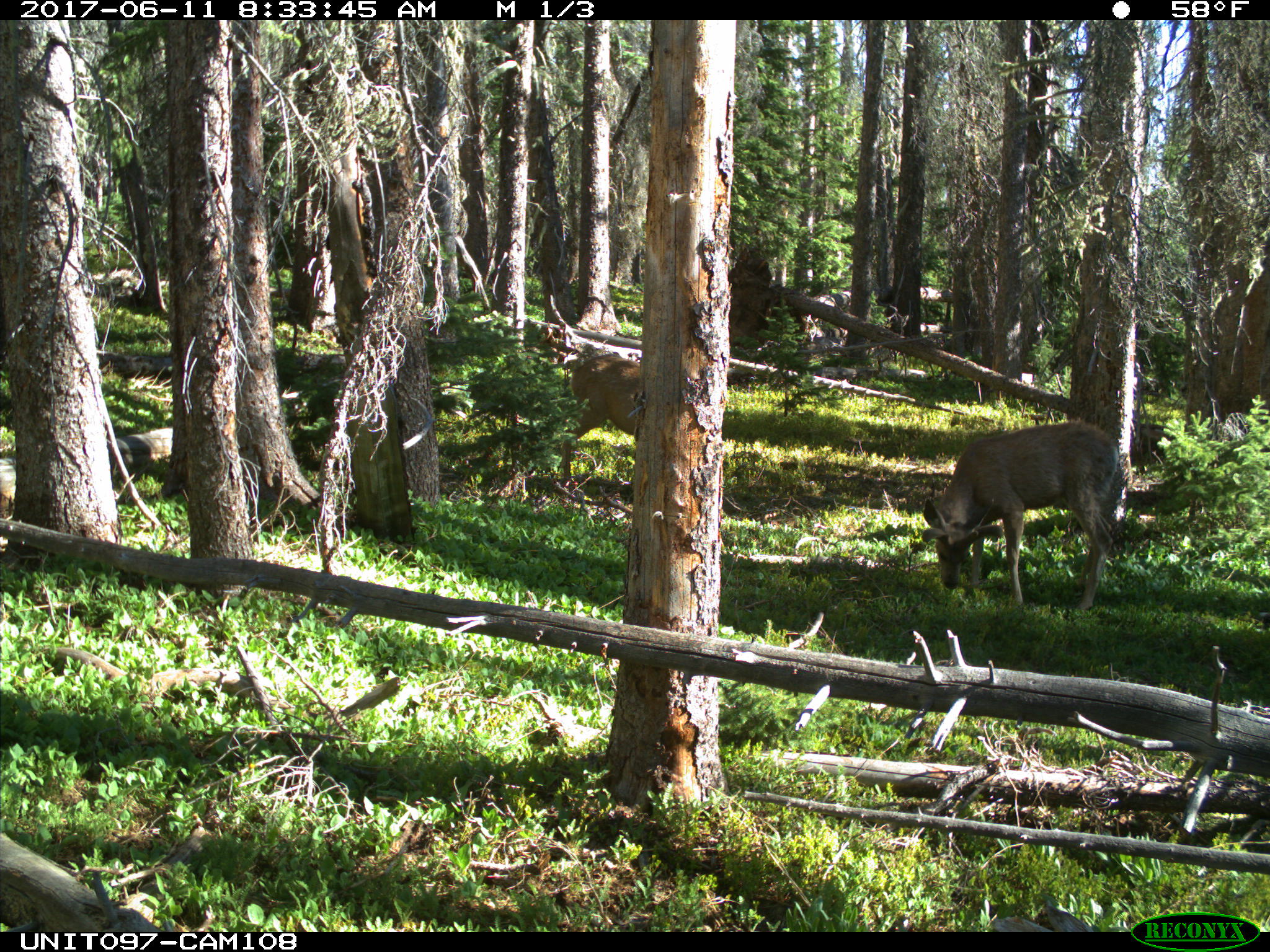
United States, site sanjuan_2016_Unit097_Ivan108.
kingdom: Animalia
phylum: Chordata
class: Mammalia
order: Artiodactyla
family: Cervidae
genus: Odocoileus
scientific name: Odocoileus hemionus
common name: mule deer